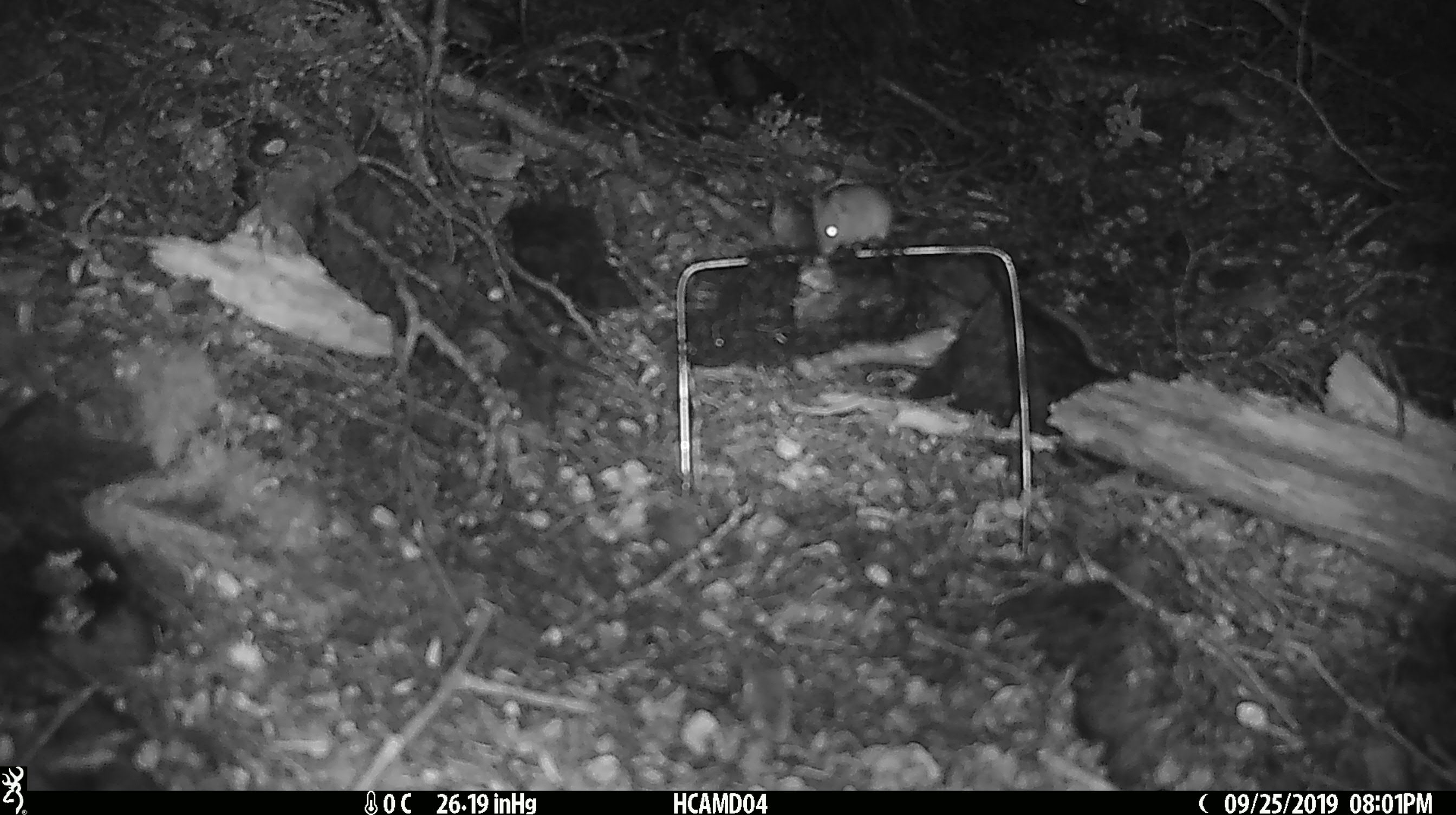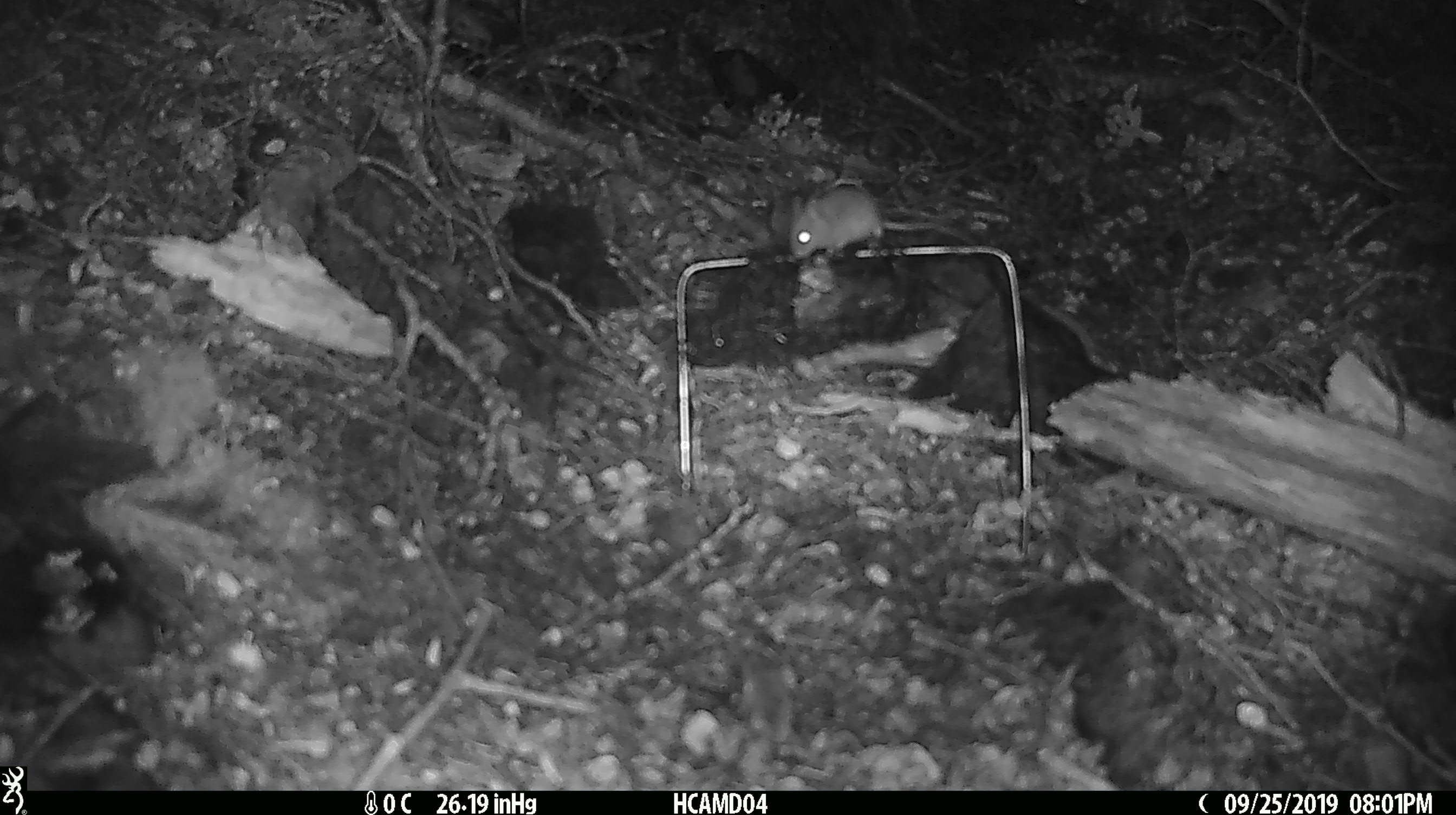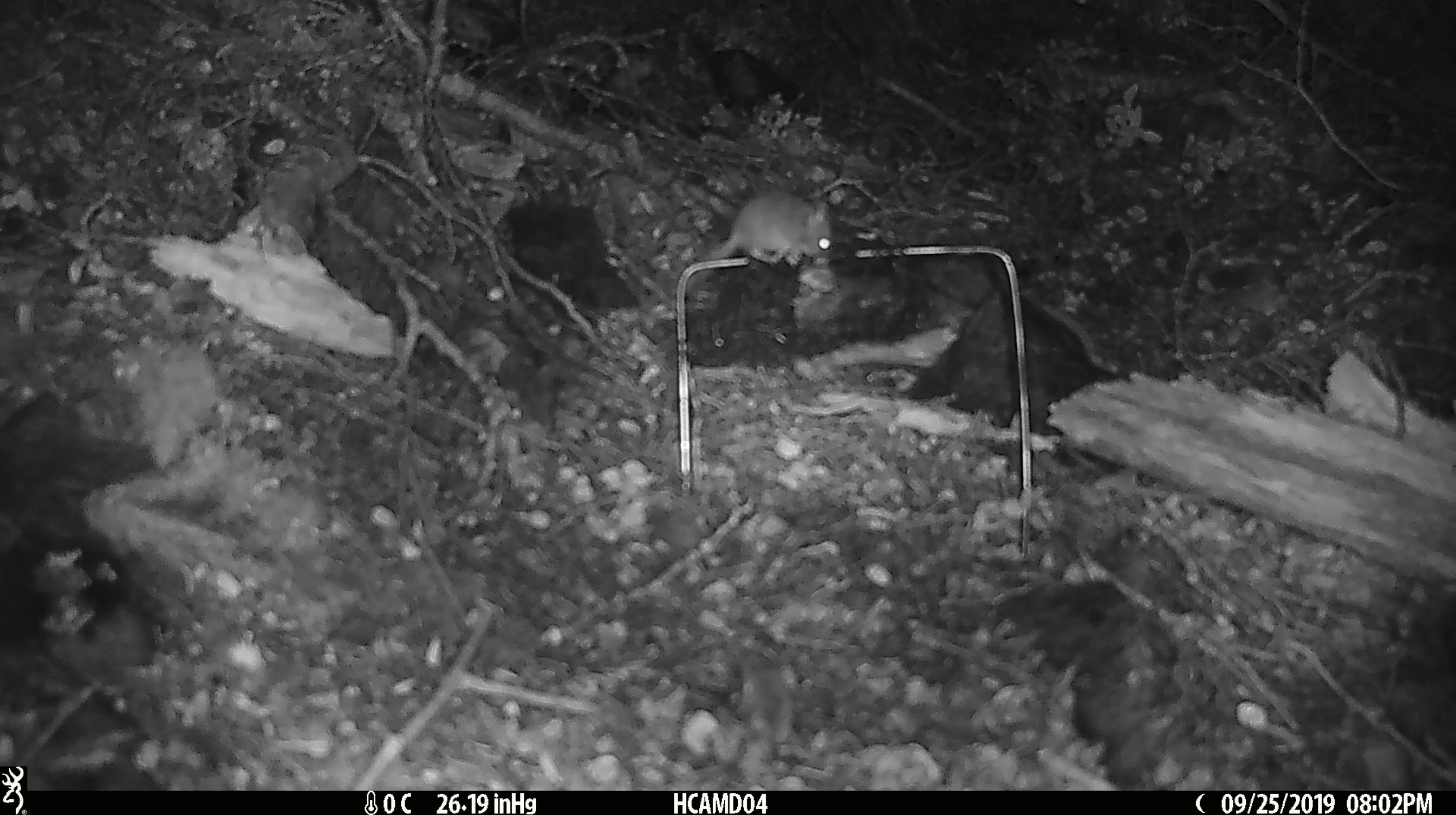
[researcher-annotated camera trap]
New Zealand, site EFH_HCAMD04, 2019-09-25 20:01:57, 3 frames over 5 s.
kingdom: Animalia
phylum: Chordata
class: Mammalia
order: Rodentia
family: Muridae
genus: Mus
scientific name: Mus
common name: mouse